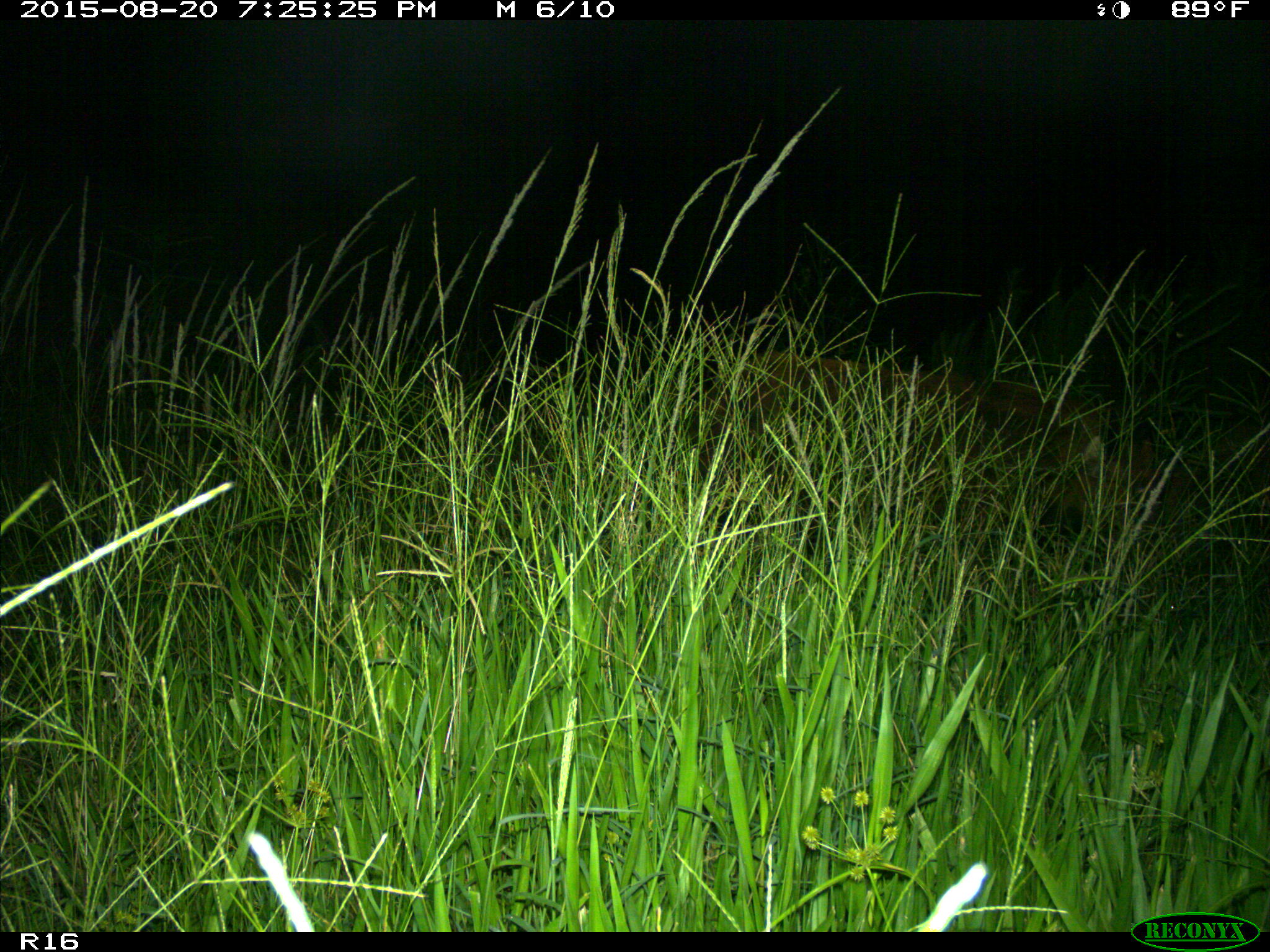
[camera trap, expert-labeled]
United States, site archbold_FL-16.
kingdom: Animalia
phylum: Chordata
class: Mammalia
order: Artiodactyla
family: Suidae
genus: Sus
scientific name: Sus scrofa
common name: wild boar